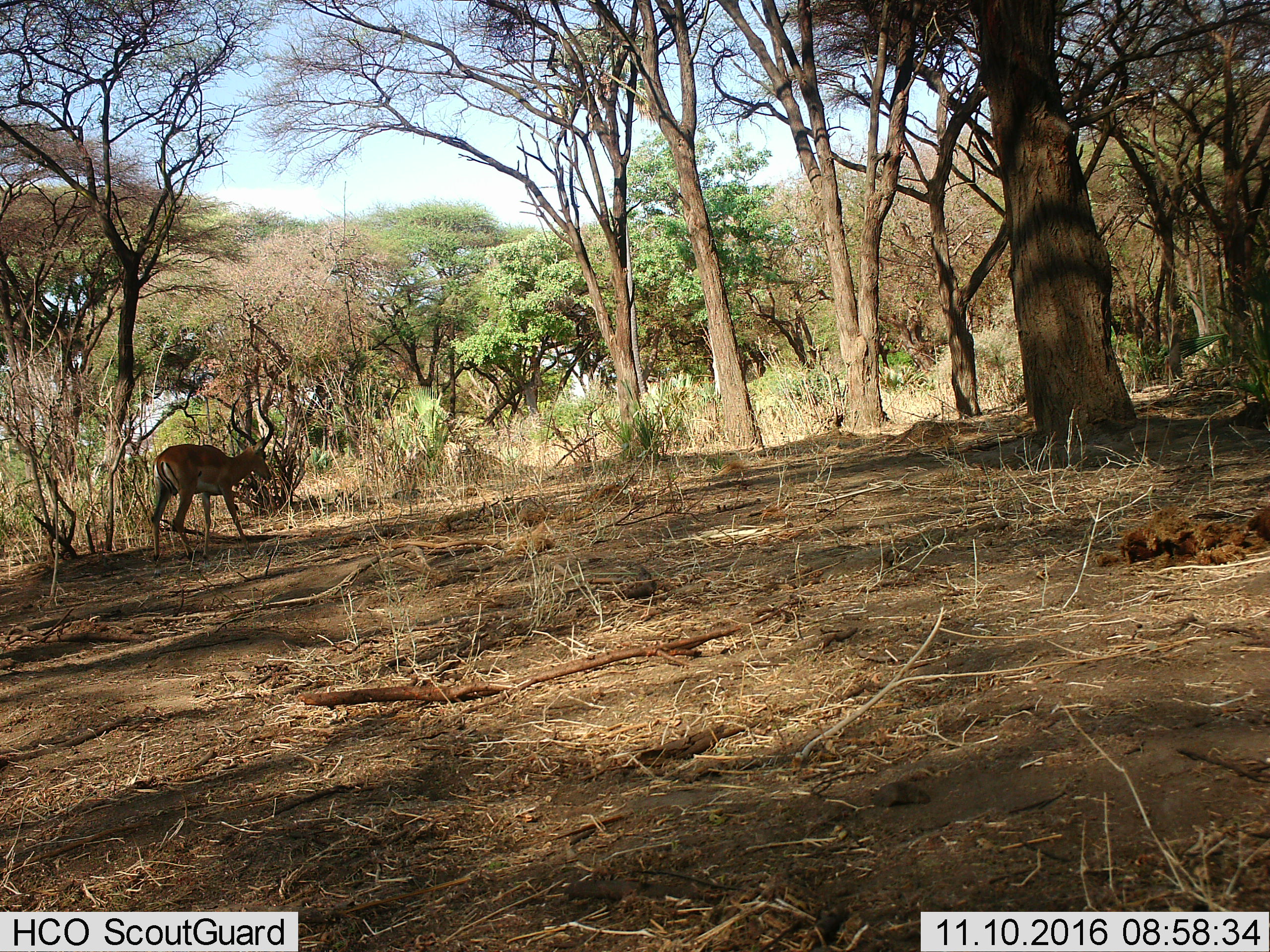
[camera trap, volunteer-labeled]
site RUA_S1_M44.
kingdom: Animalia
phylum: Chordata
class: Mammalia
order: Artiodactyla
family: Bovidae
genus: Aepyceros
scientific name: Aepyceros melampus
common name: impala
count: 1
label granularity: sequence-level